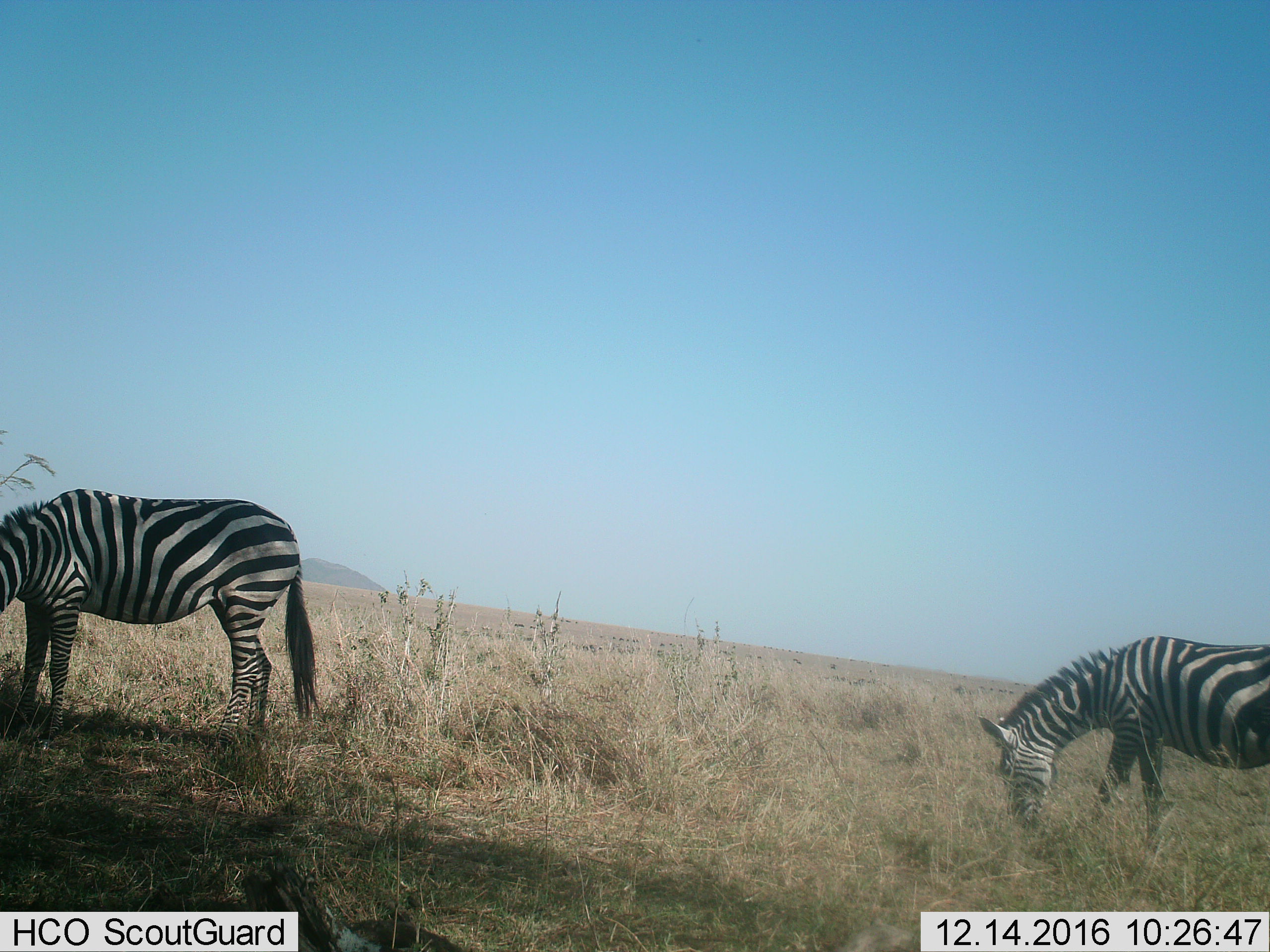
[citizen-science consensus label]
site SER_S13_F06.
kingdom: Animalia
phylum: Chordata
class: Mammalia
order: Perissodactyla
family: Equidae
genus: Equus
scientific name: Equus quagga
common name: plains zebra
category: zebraplains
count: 2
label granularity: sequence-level